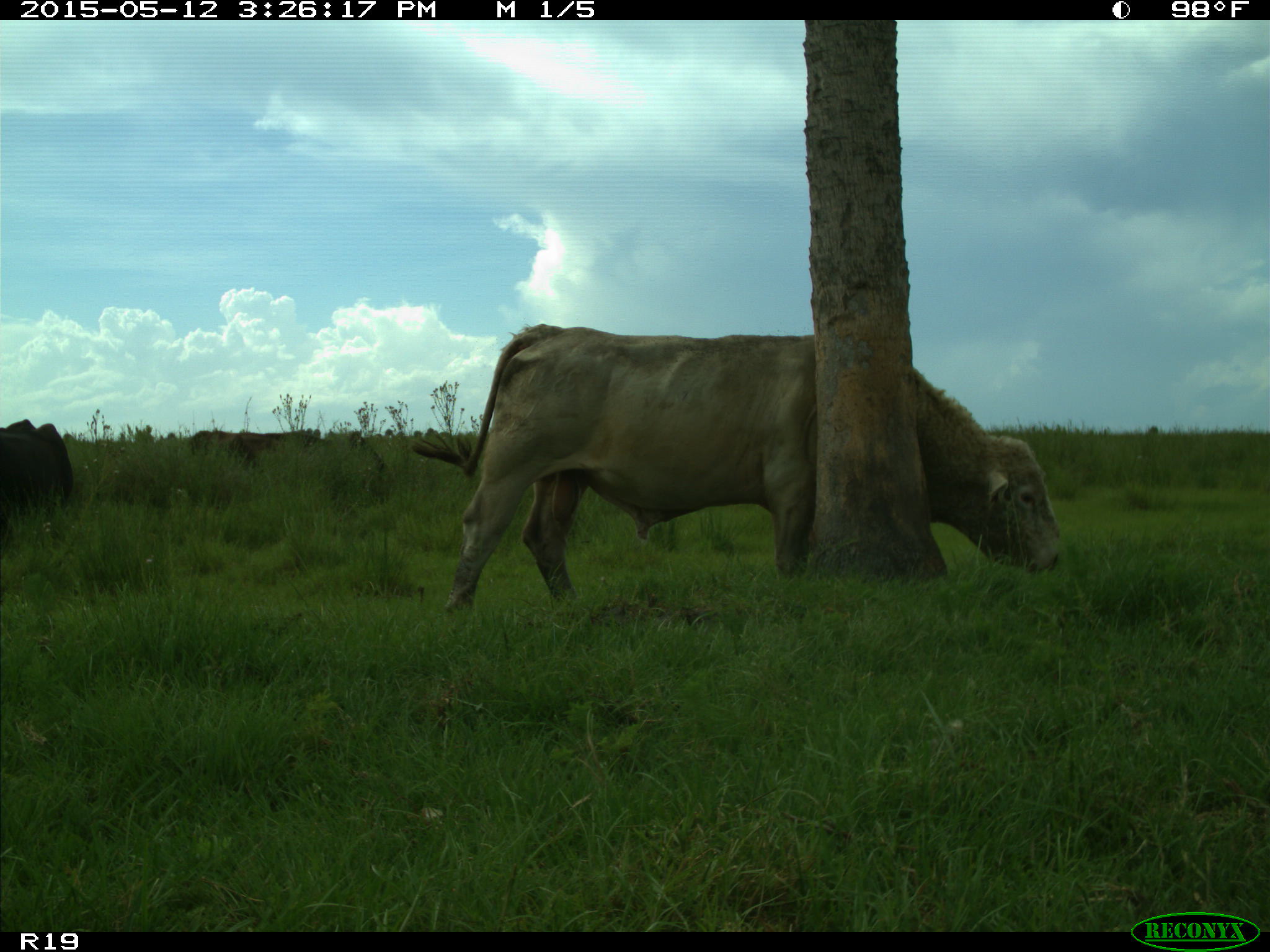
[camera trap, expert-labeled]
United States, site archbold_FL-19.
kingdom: Animalia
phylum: Chordata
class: Mammalia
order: Artiodactyla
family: Bovidae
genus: Bos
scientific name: Bos taurus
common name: domestic cow